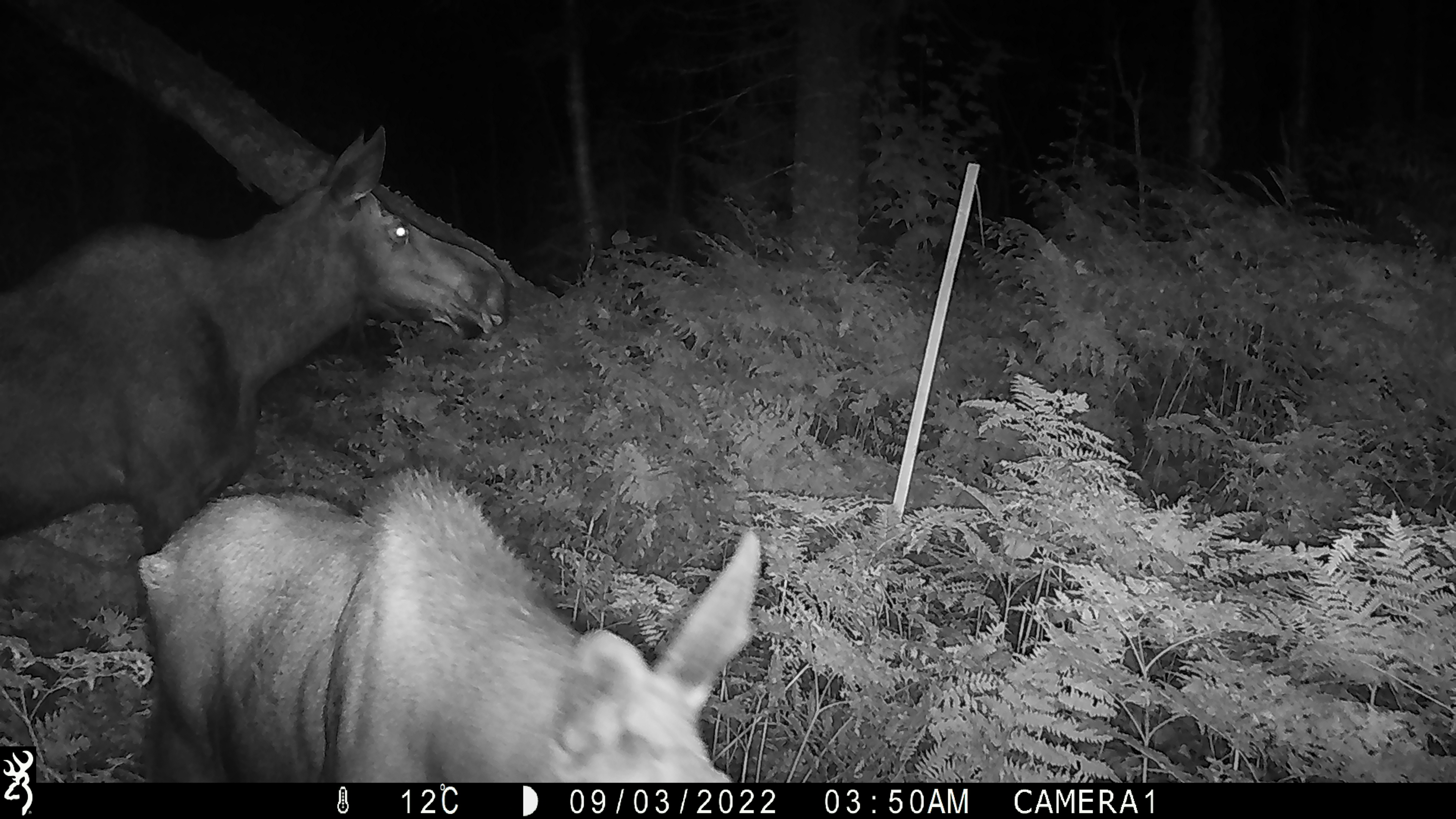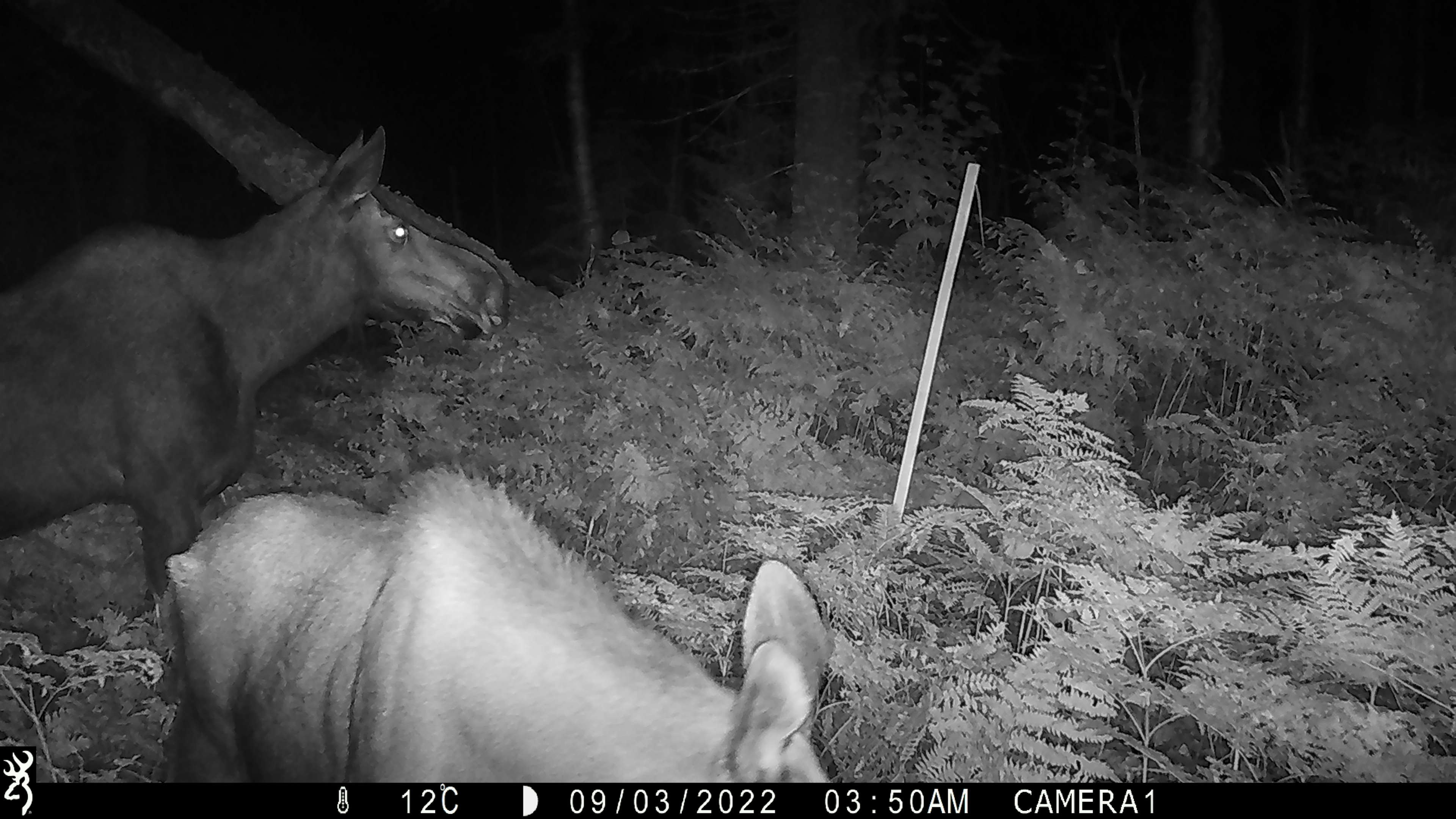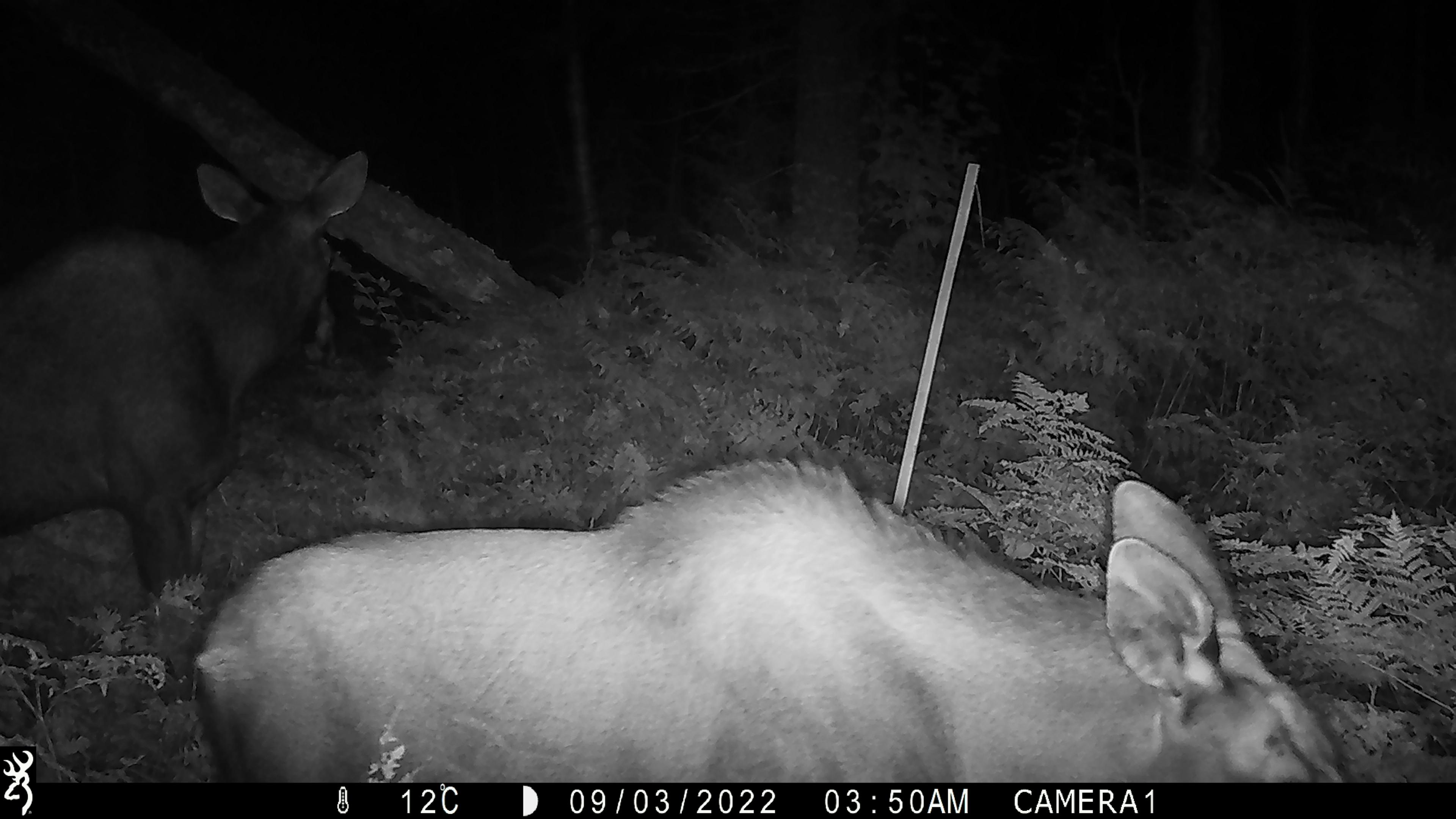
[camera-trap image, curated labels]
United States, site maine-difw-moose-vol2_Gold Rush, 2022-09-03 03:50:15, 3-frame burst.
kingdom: Animalia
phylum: Chordata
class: Mammalia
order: Artiodactyla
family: Cervidae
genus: Alces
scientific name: Alces alces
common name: moose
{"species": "moose (Alces alces)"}